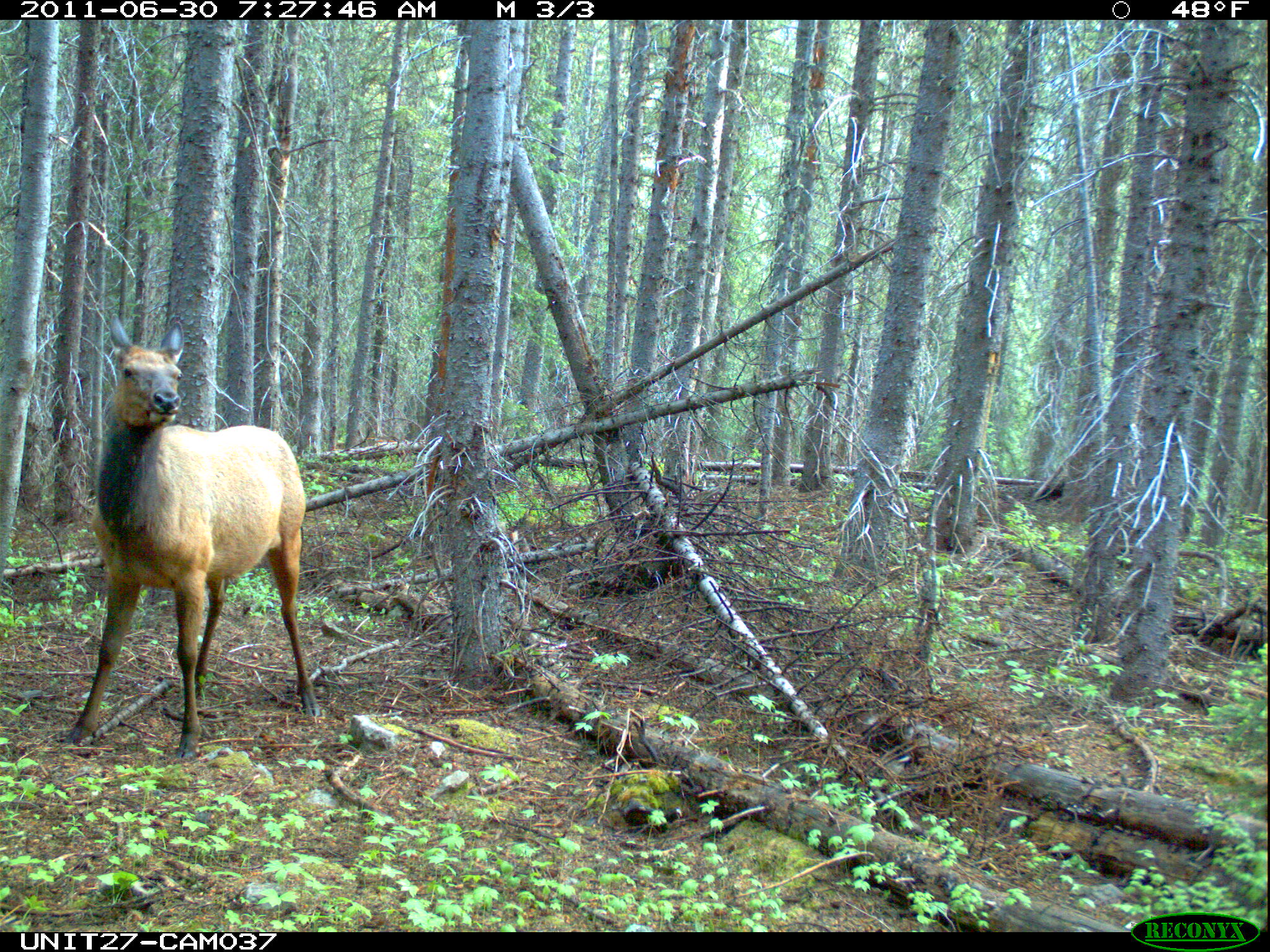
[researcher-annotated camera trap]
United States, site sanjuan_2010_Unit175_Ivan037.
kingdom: Animalia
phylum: Chordata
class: Mammalia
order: Artiodactyla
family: Cervidae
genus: Cervus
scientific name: Cervus elaphus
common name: red deer